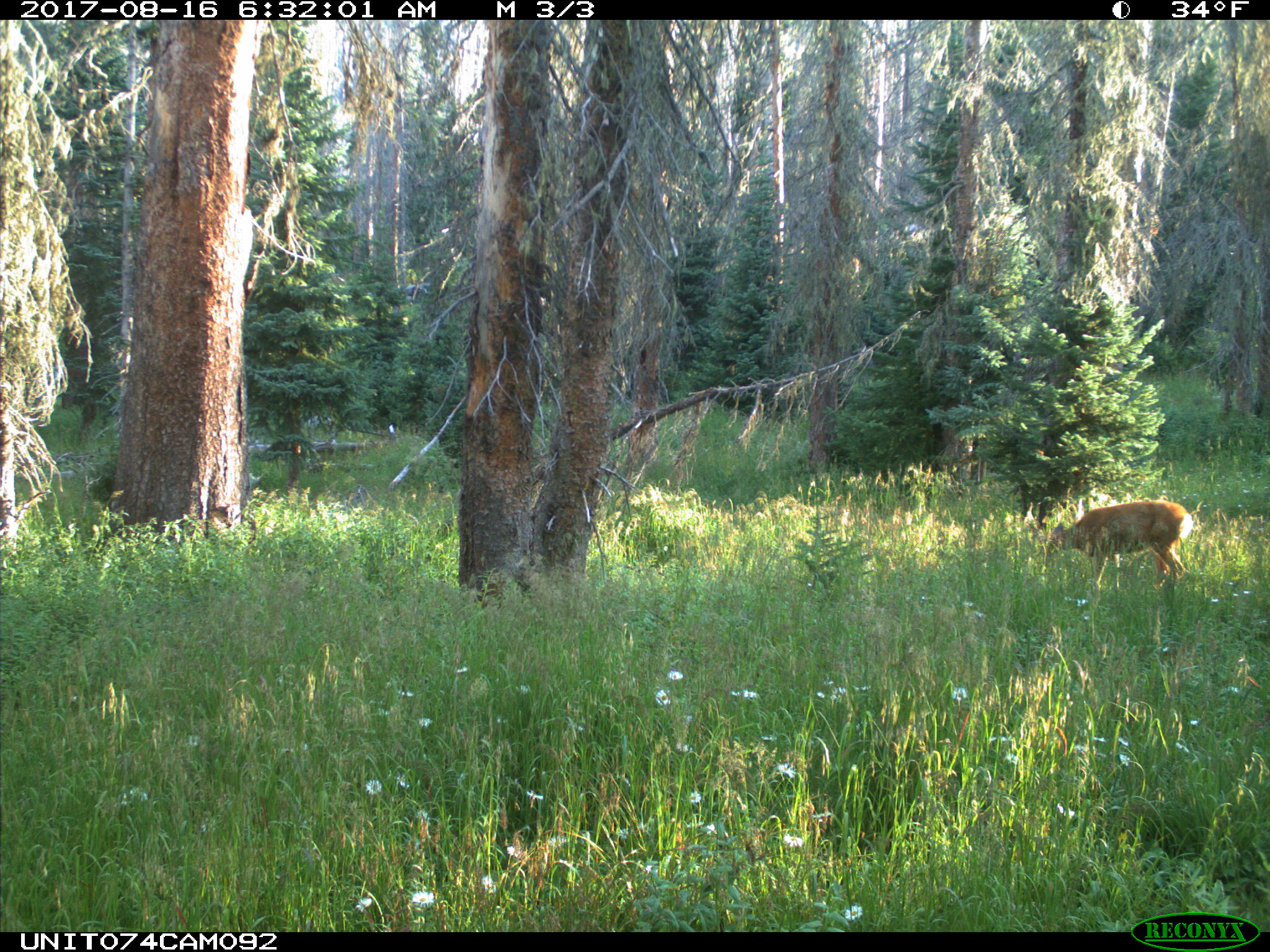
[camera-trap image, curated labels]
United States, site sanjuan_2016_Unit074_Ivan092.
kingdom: Animalia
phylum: Chordata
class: Mammalia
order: Artiodactyla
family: Cervidae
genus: Odocoileus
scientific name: Odocoileus hemionus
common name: mule deer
Odocoileus hemionus (mule deer).